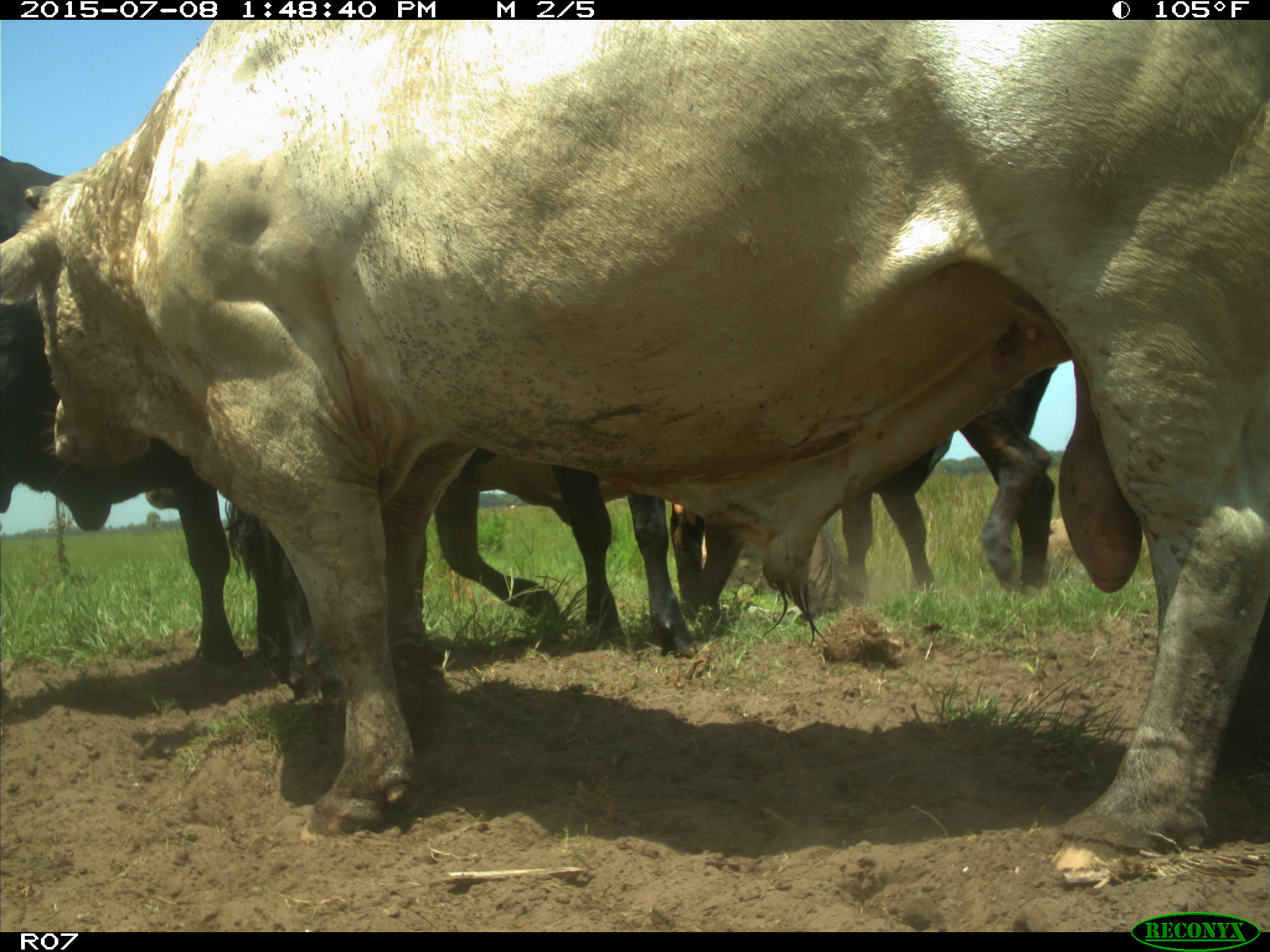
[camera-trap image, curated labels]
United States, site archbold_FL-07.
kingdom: Animalia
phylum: Chordata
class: Mammalia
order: Artiodactyla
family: Bovidae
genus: Bos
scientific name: Bos taurus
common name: domestic cow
Bos taurus (domestic cow).